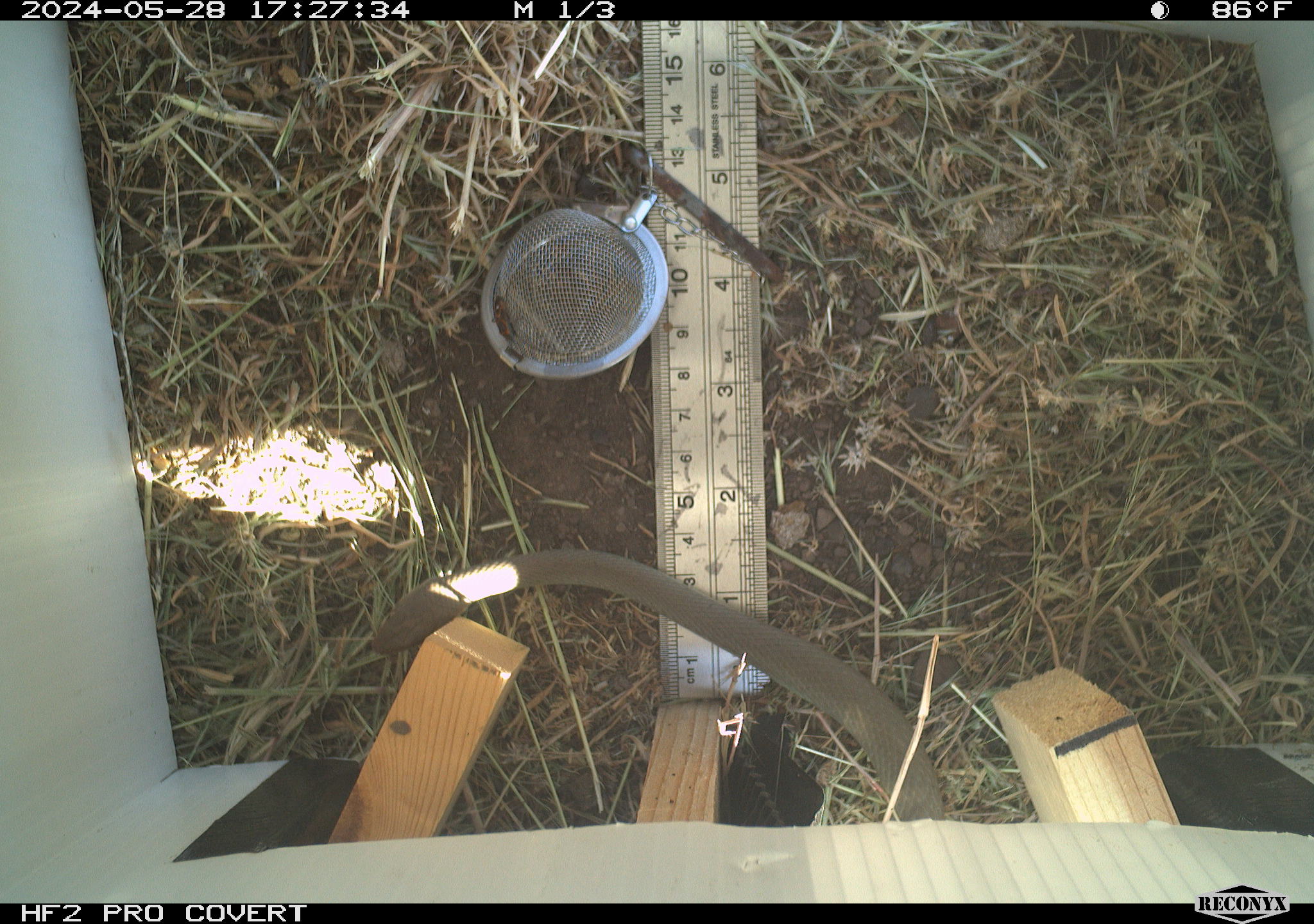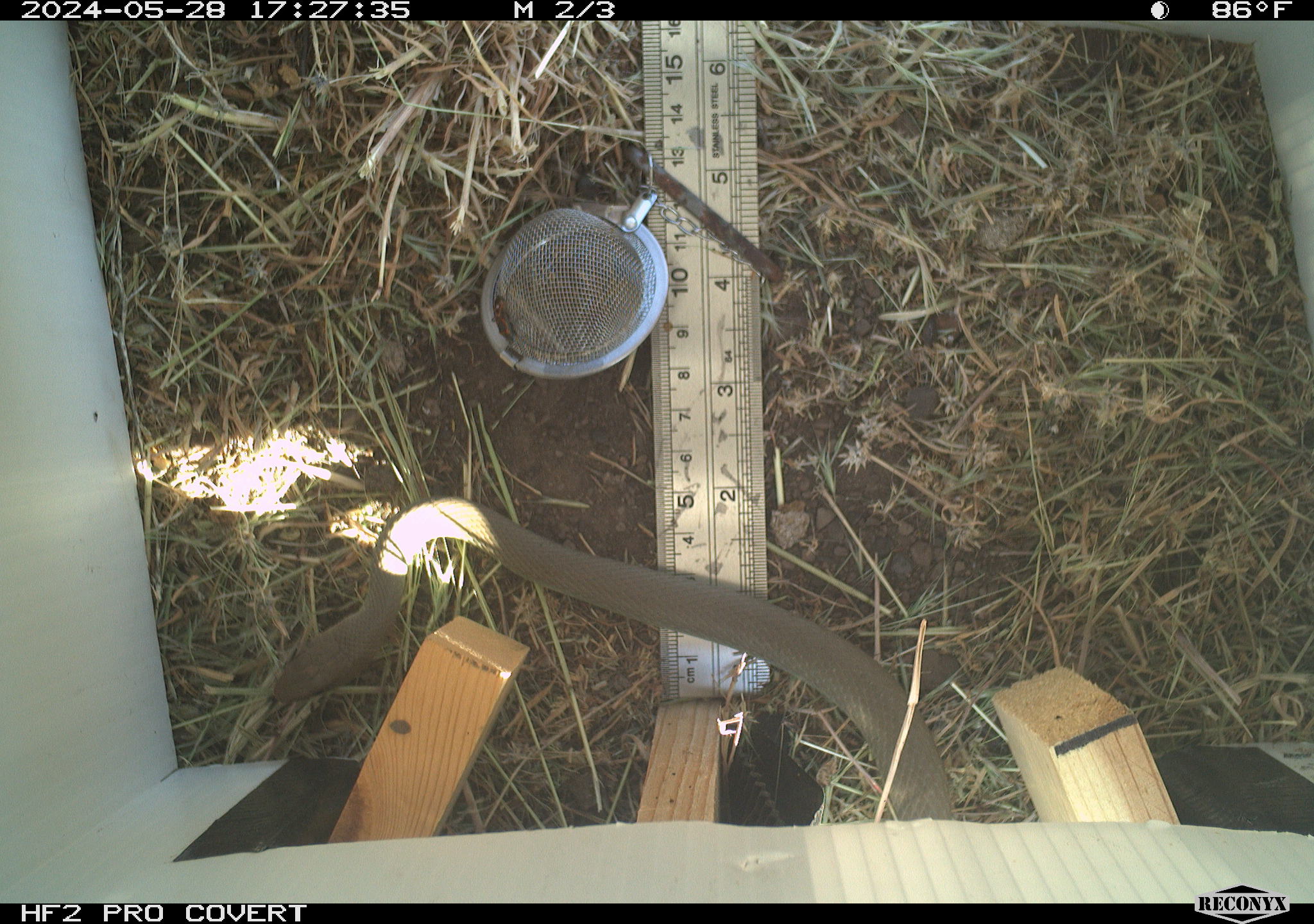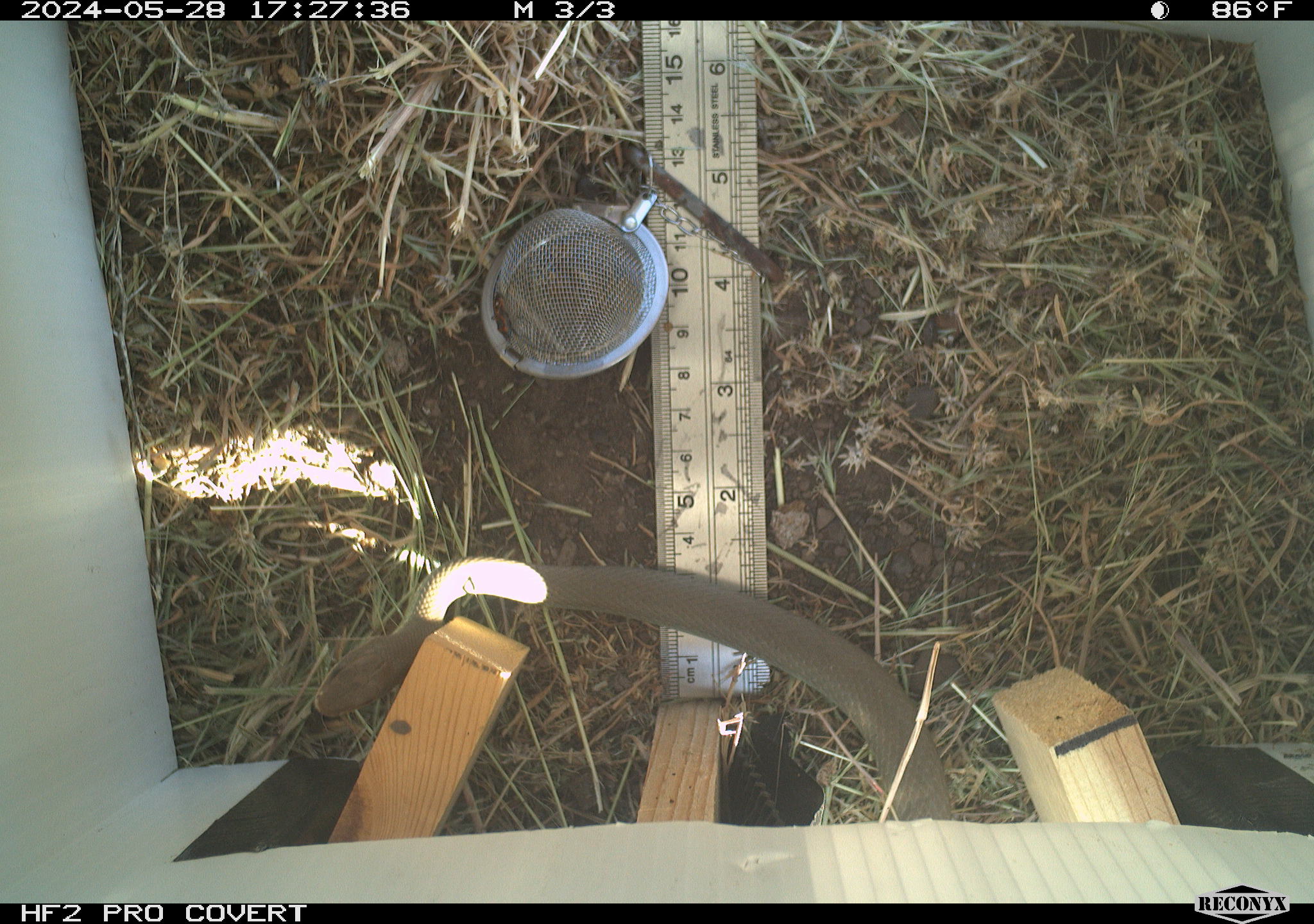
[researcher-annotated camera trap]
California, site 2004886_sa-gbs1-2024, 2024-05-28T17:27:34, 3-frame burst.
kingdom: Animalia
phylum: Chordata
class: Reptilia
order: Squamata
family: Colubridae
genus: Coluber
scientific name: Coluber constrictor mormon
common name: western yellow-bellied racer